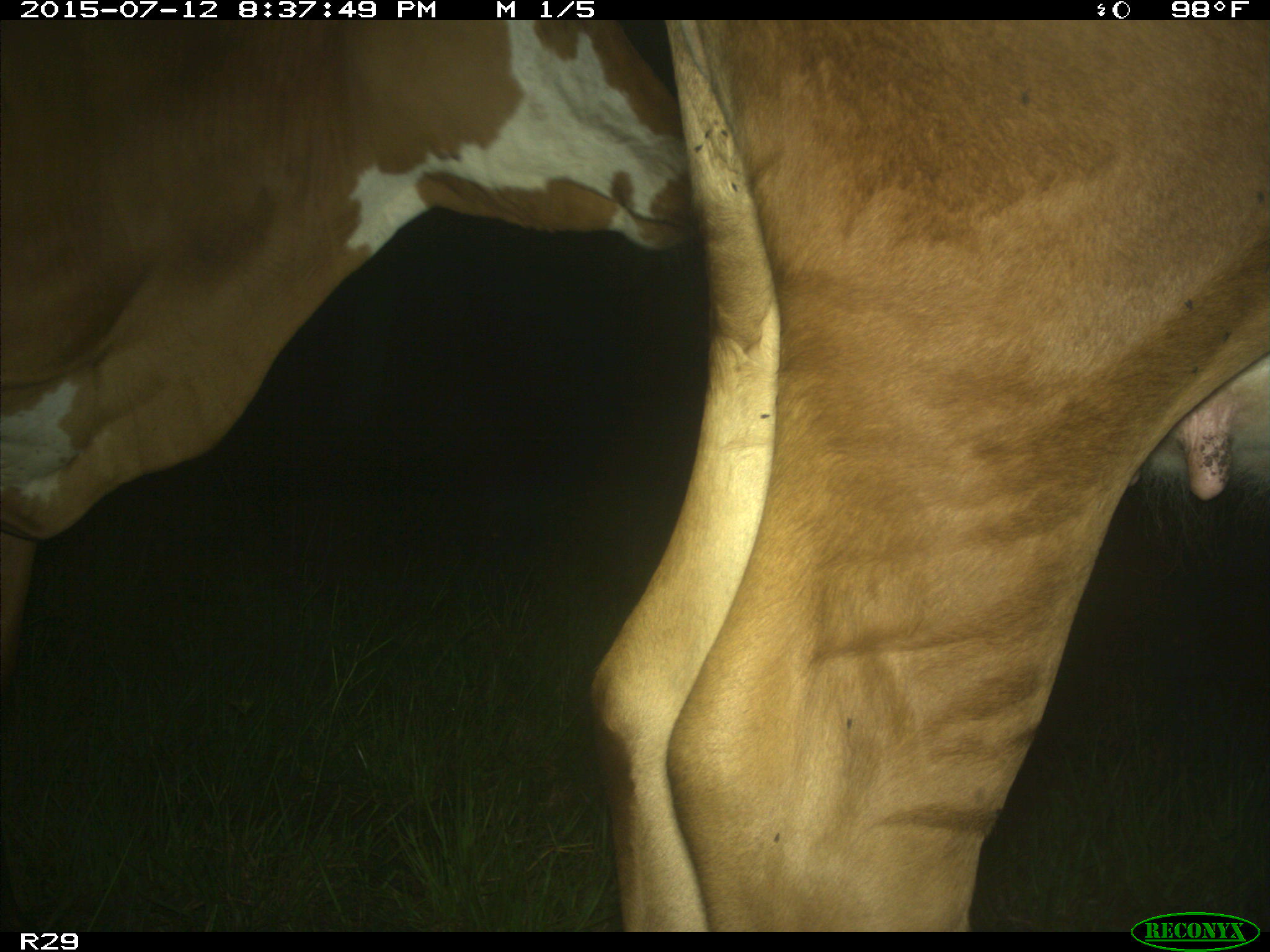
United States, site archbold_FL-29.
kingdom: Animalia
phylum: Chordata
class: Mammalia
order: Artiodactyla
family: Bovidae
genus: Bos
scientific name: Bos taurus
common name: domestic cow